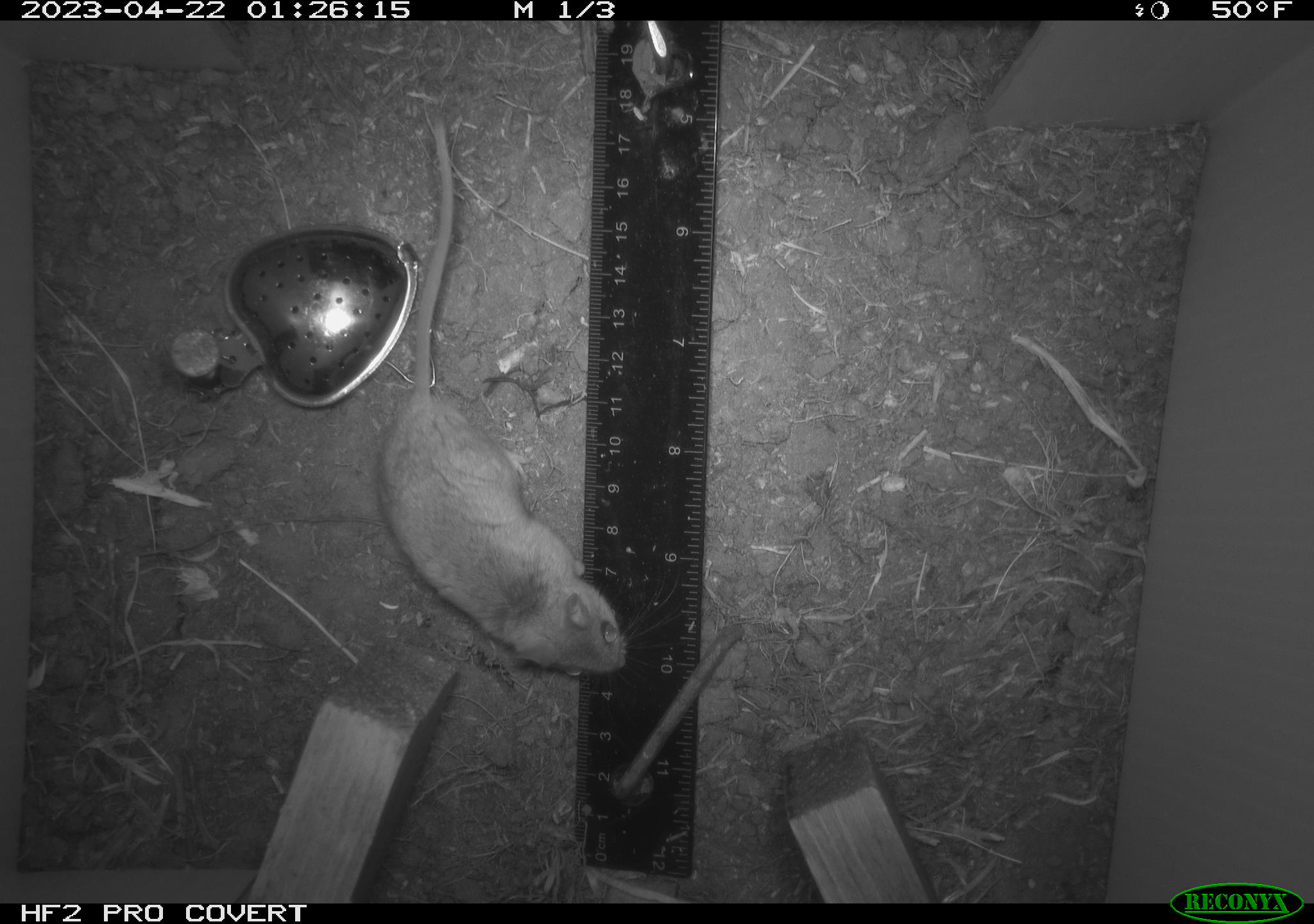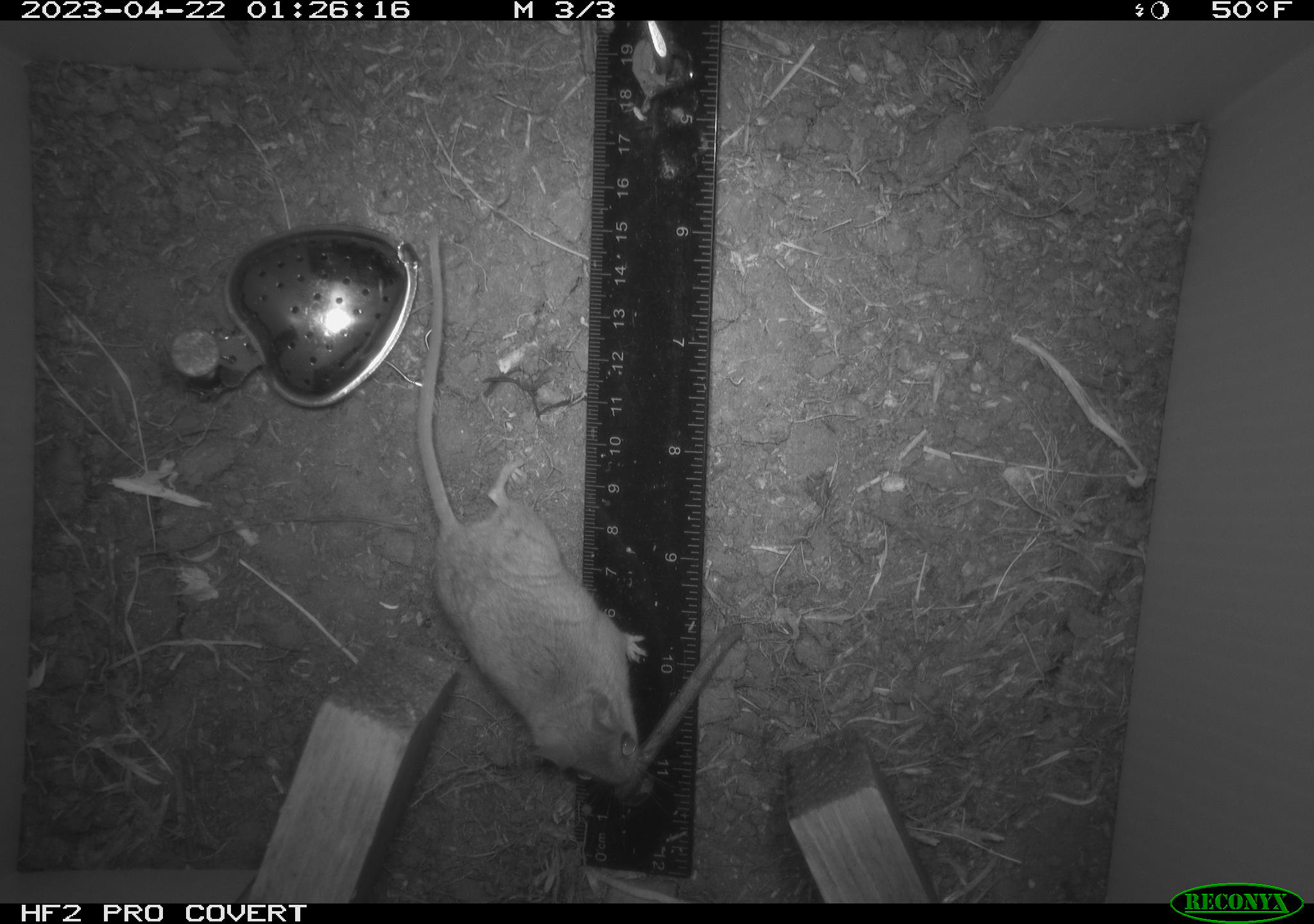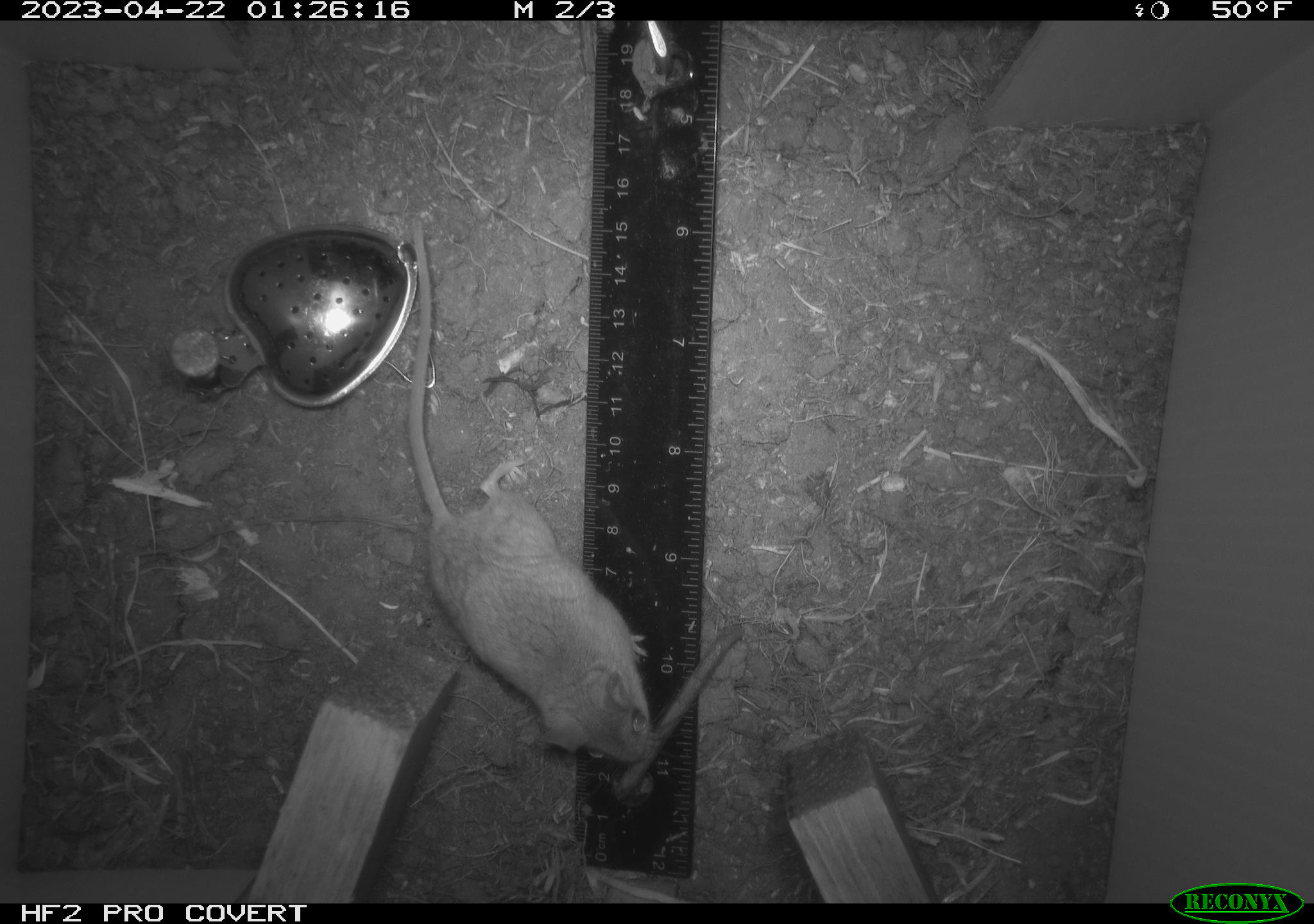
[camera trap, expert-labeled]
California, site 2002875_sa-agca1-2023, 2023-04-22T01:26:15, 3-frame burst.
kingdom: Animalia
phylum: Chordata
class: Mammalia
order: Rodentia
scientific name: Rodentia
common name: mouse species